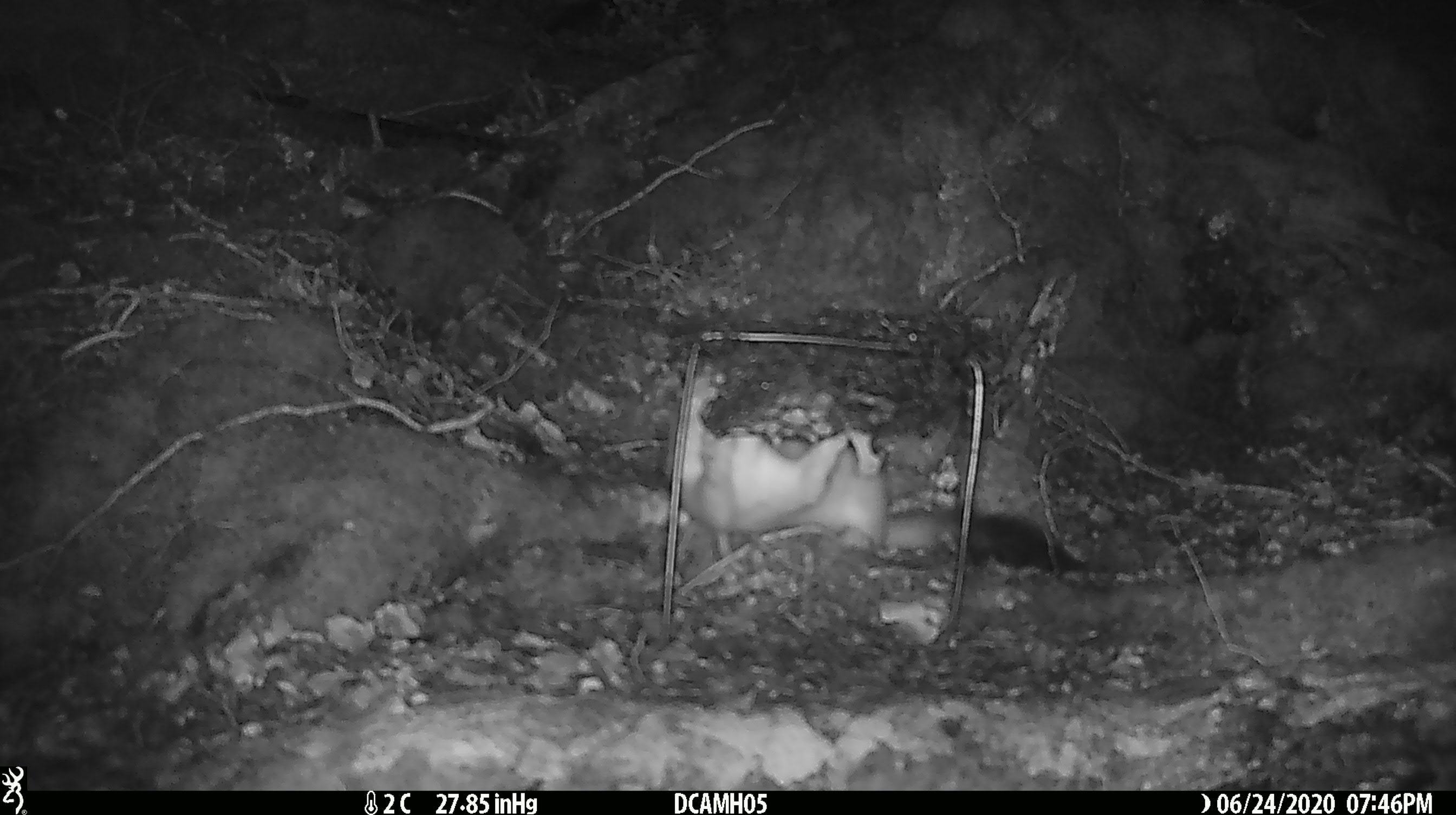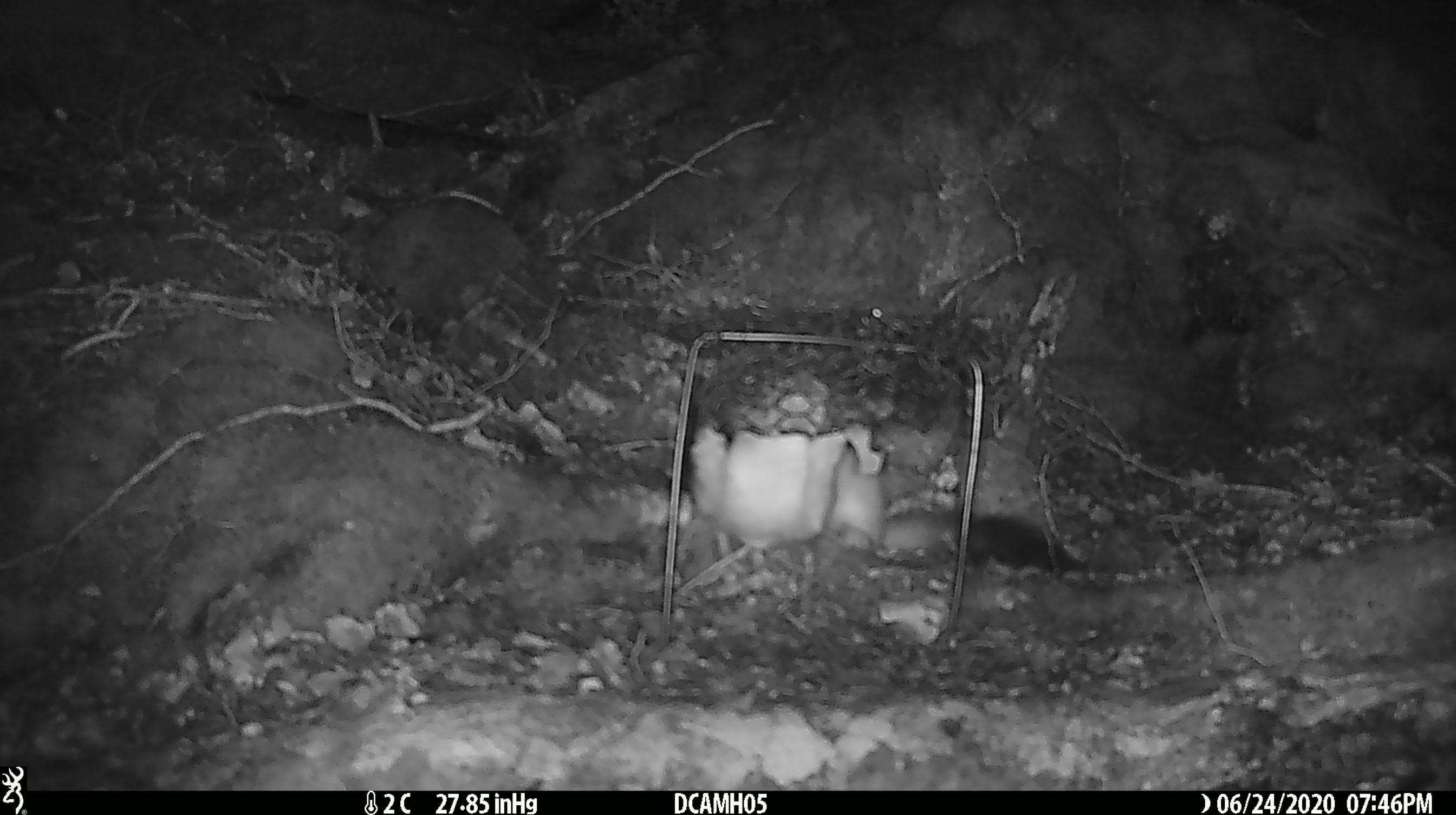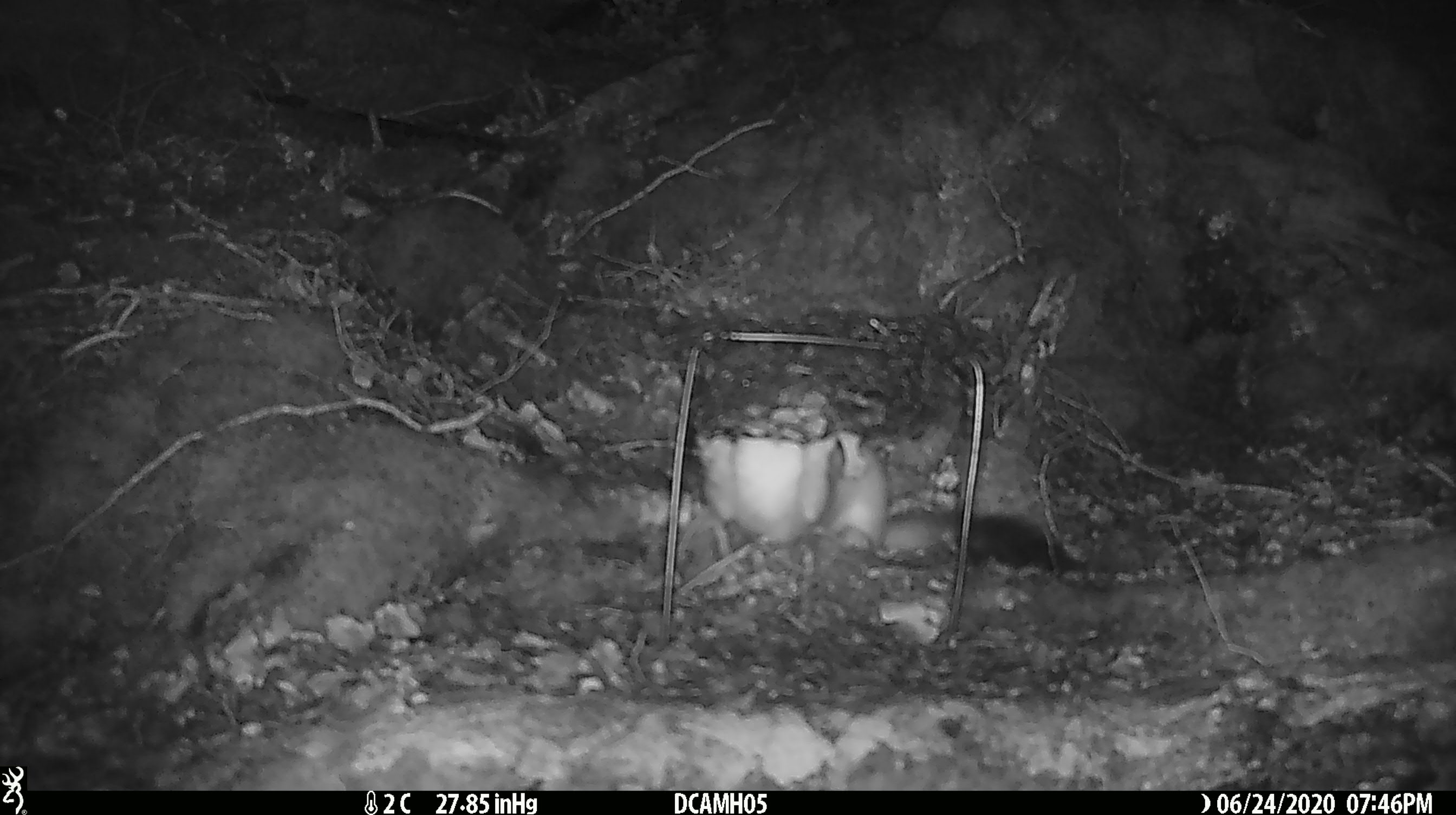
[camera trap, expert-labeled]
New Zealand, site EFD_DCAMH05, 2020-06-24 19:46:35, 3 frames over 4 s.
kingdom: Animalia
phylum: Chordata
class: Mammalia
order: Carnivora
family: Mustelidae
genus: Mustela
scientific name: Mustela erminea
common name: stoat